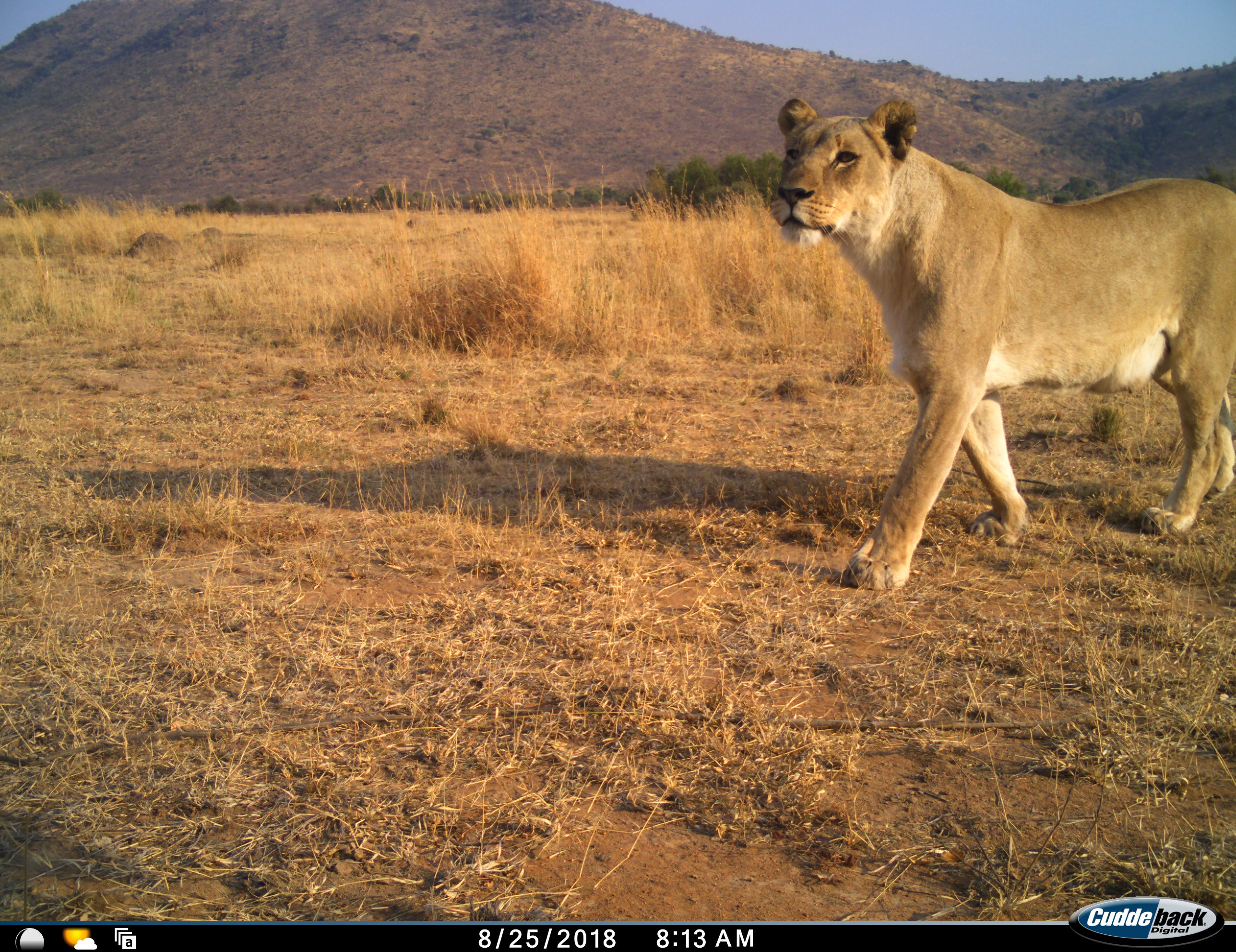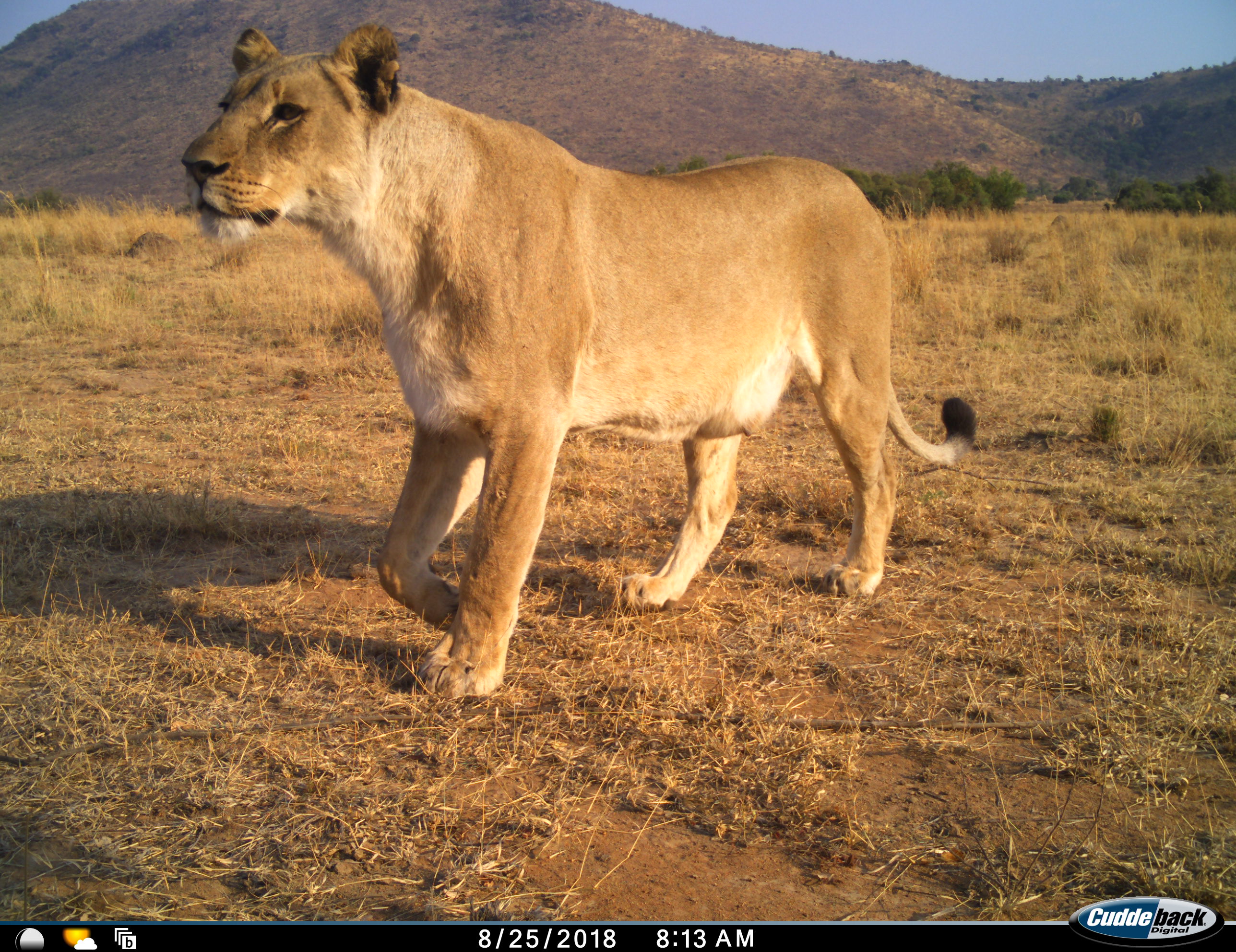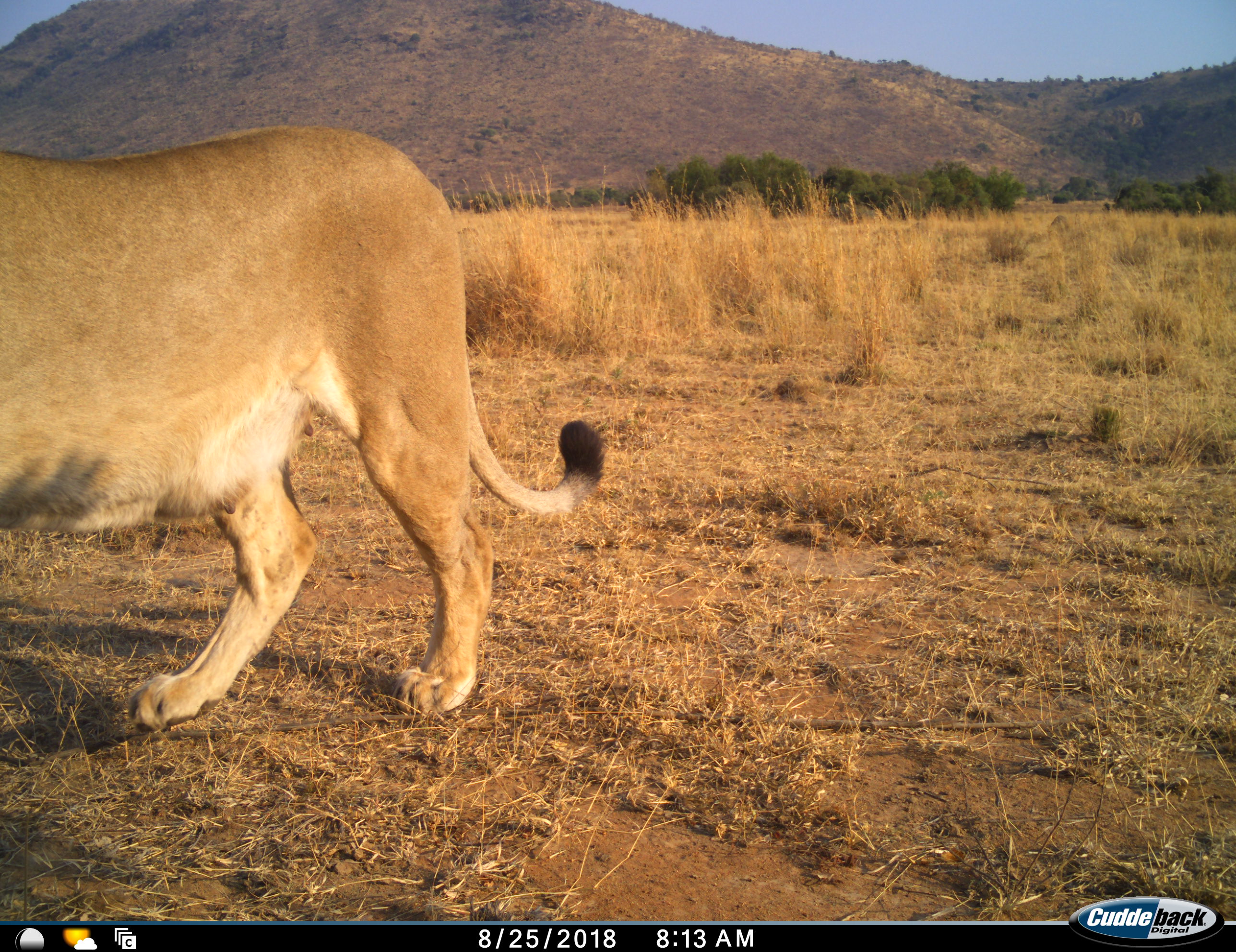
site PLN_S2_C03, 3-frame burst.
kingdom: Animalia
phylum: Chordata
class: Mammalia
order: Carnivora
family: Felidae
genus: Panthera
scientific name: Panthera leo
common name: lion female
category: lionfemale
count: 1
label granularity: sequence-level